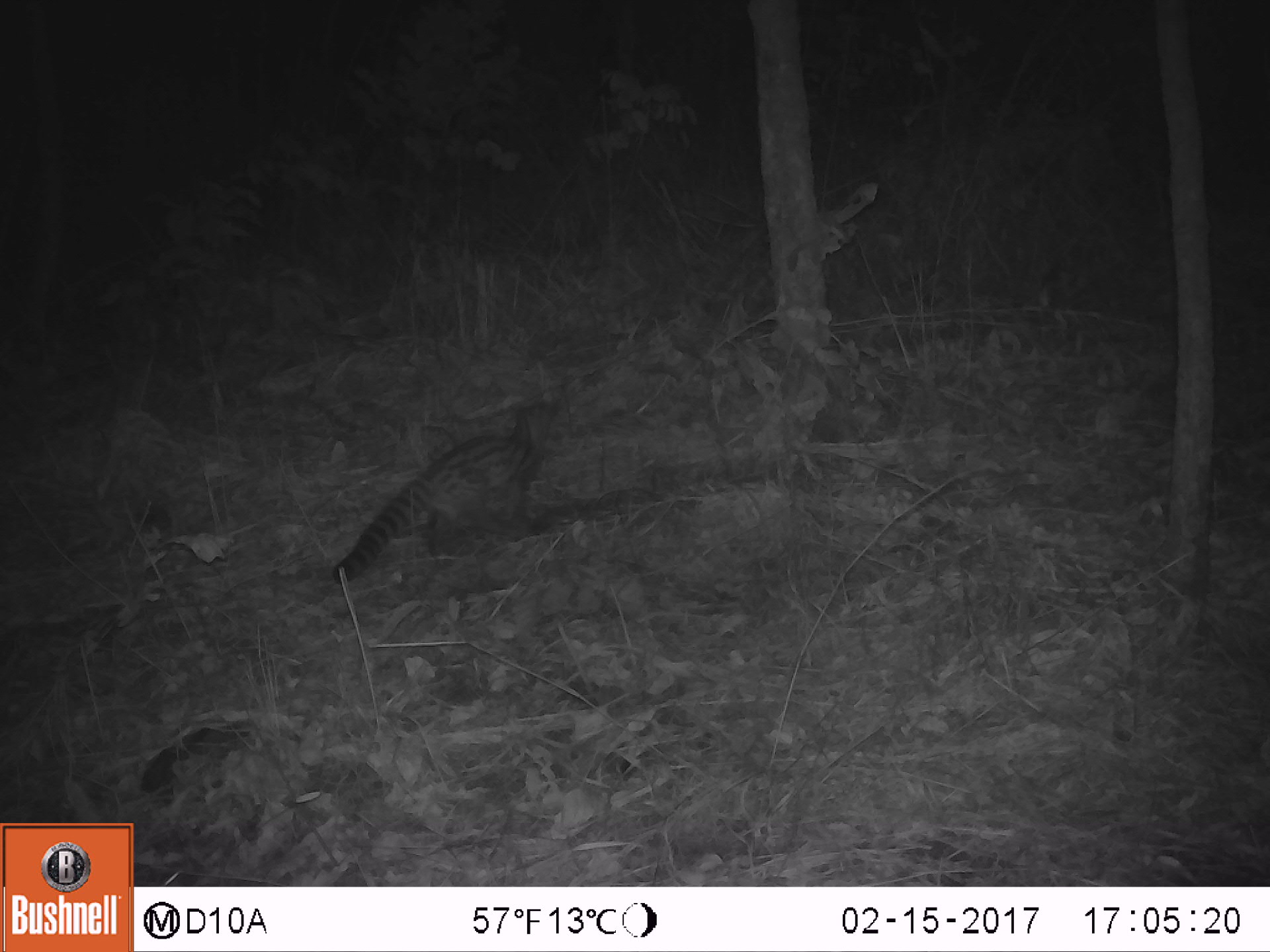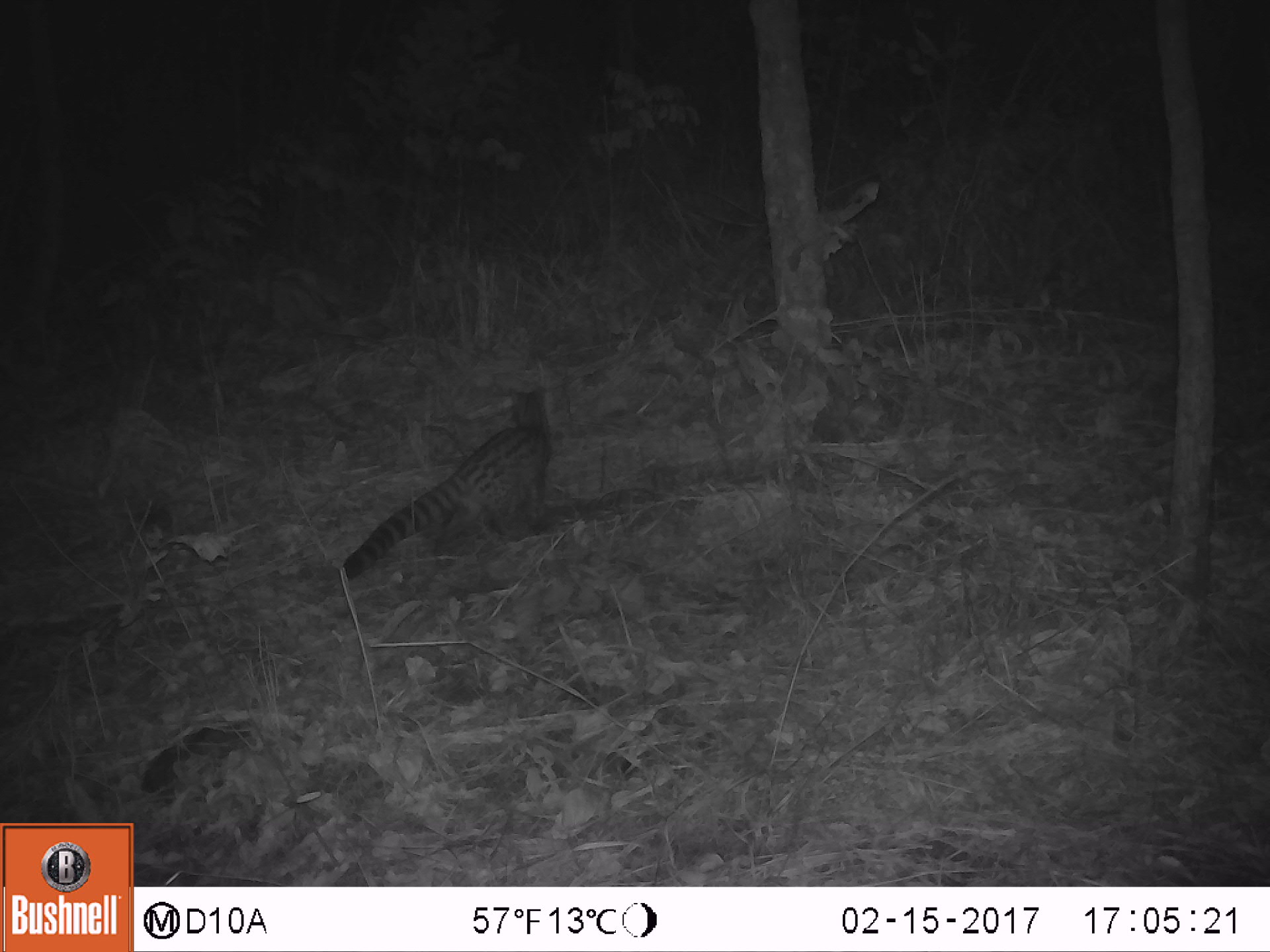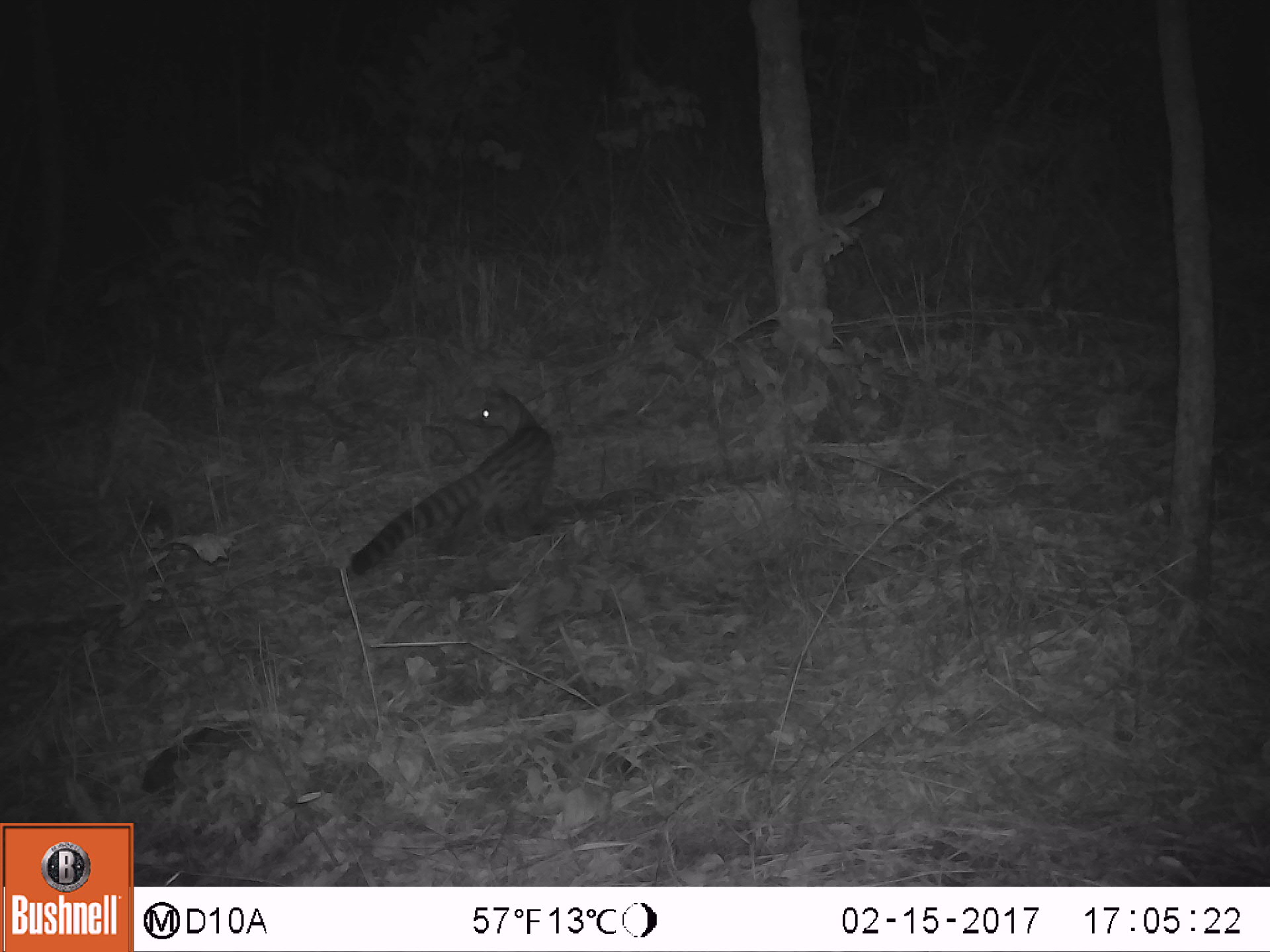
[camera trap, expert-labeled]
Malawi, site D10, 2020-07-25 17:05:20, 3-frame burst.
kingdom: Animalia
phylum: Chordata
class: Mammalia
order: Carnivora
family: Viverridae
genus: Genetta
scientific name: Genetta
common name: genet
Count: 1.